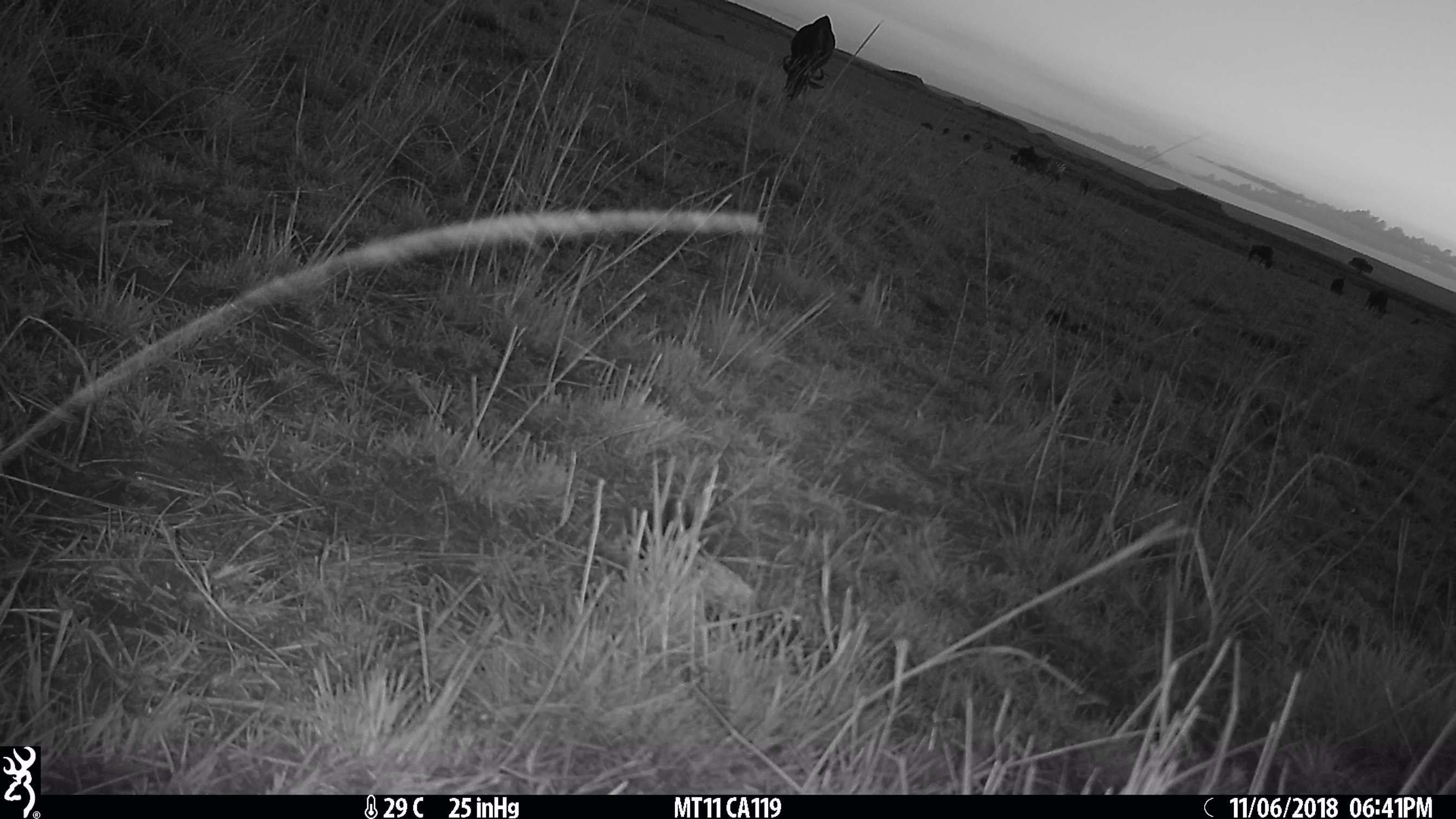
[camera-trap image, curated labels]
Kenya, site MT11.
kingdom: Animalia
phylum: Chordata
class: Mammalia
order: Artiodactyla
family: Bovidae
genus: Connochaetes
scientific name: Connochaetes taurinus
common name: blue wildebeest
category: wildebeest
Wildebeest (blue wildebeest) (Connochaetes taurinus).